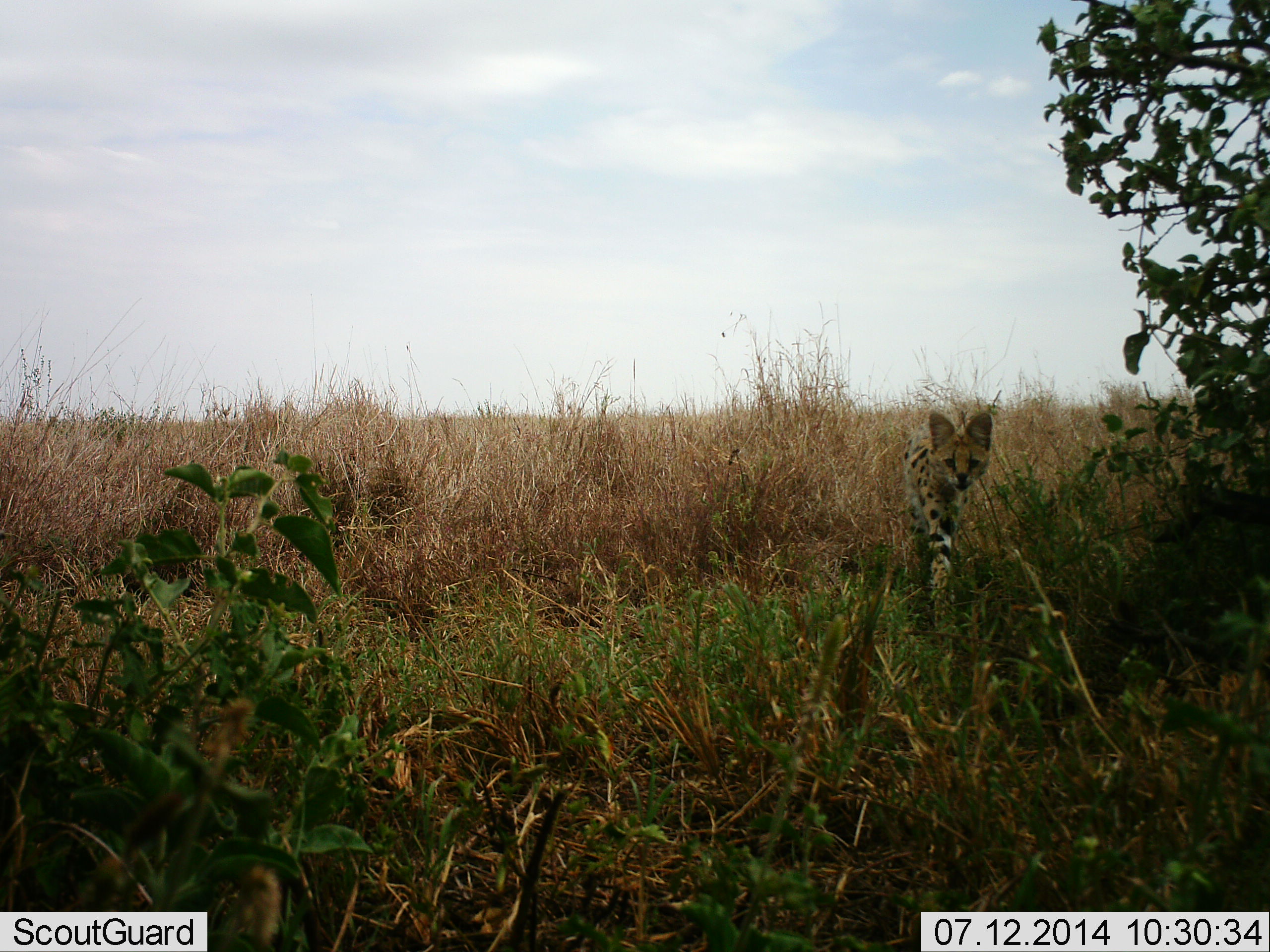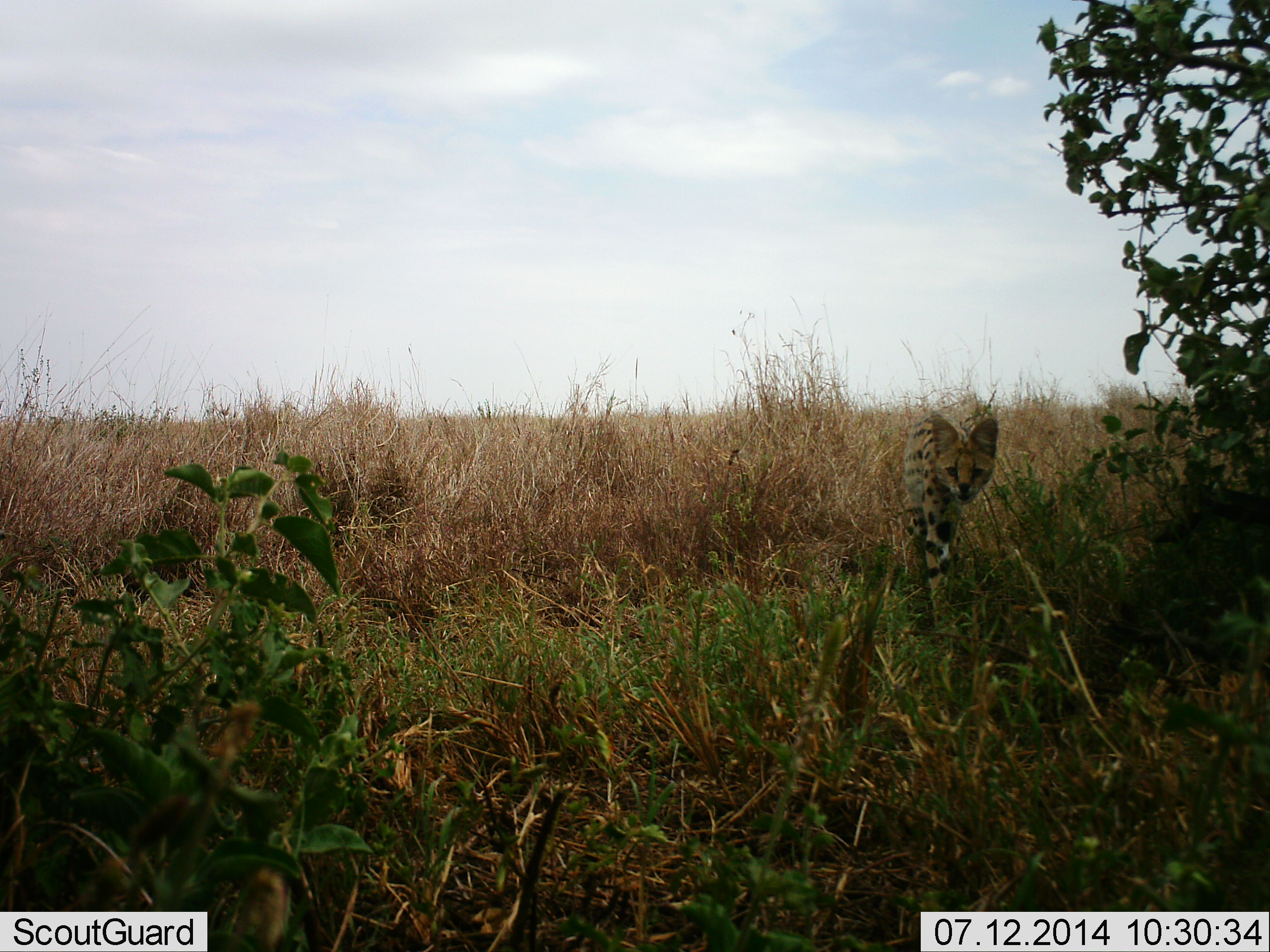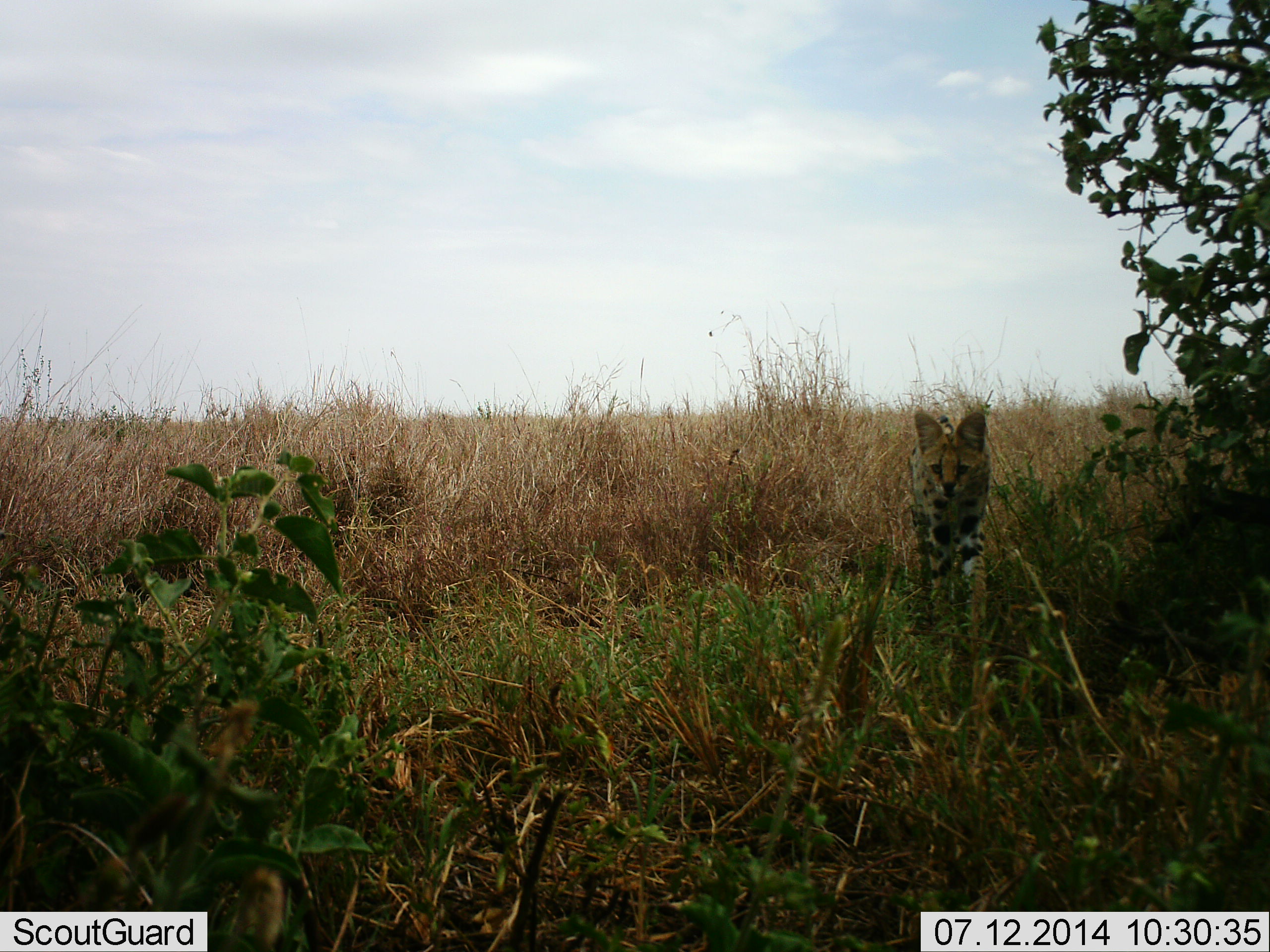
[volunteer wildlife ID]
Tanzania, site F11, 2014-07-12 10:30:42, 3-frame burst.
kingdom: Animalia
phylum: Chordata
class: Mammalia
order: Carnivora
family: Felidae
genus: Leptailurus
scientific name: Leptailurus serval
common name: serval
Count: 1.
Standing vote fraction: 9%.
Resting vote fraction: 0%.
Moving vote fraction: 100%.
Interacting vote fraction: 0%.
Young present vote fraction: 0%.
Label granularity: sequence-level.